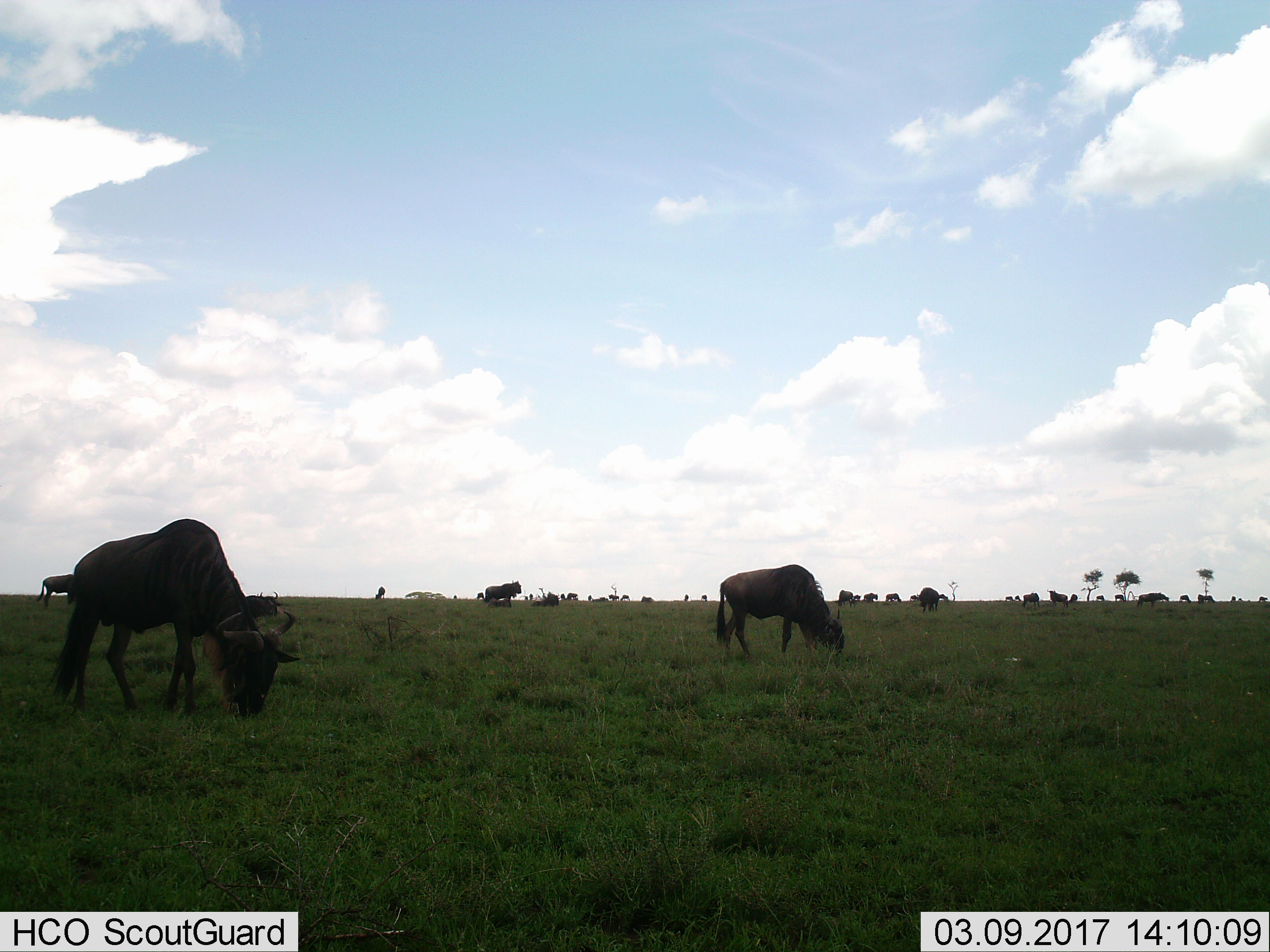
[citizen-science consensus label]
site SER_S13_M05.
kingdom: Animalia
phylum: Chordata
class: Mammalia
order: Artiodactyla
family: Bovidae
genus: Connochaetes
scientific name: Connochaetes taurinus taurinus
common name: blue wildebeest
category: wildebeestblue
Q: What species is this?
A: Wildebeestblue (blue wildebeest) (Connochaetes taurinus taurinus).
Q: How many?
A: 11-50.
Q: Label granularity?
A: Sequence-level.